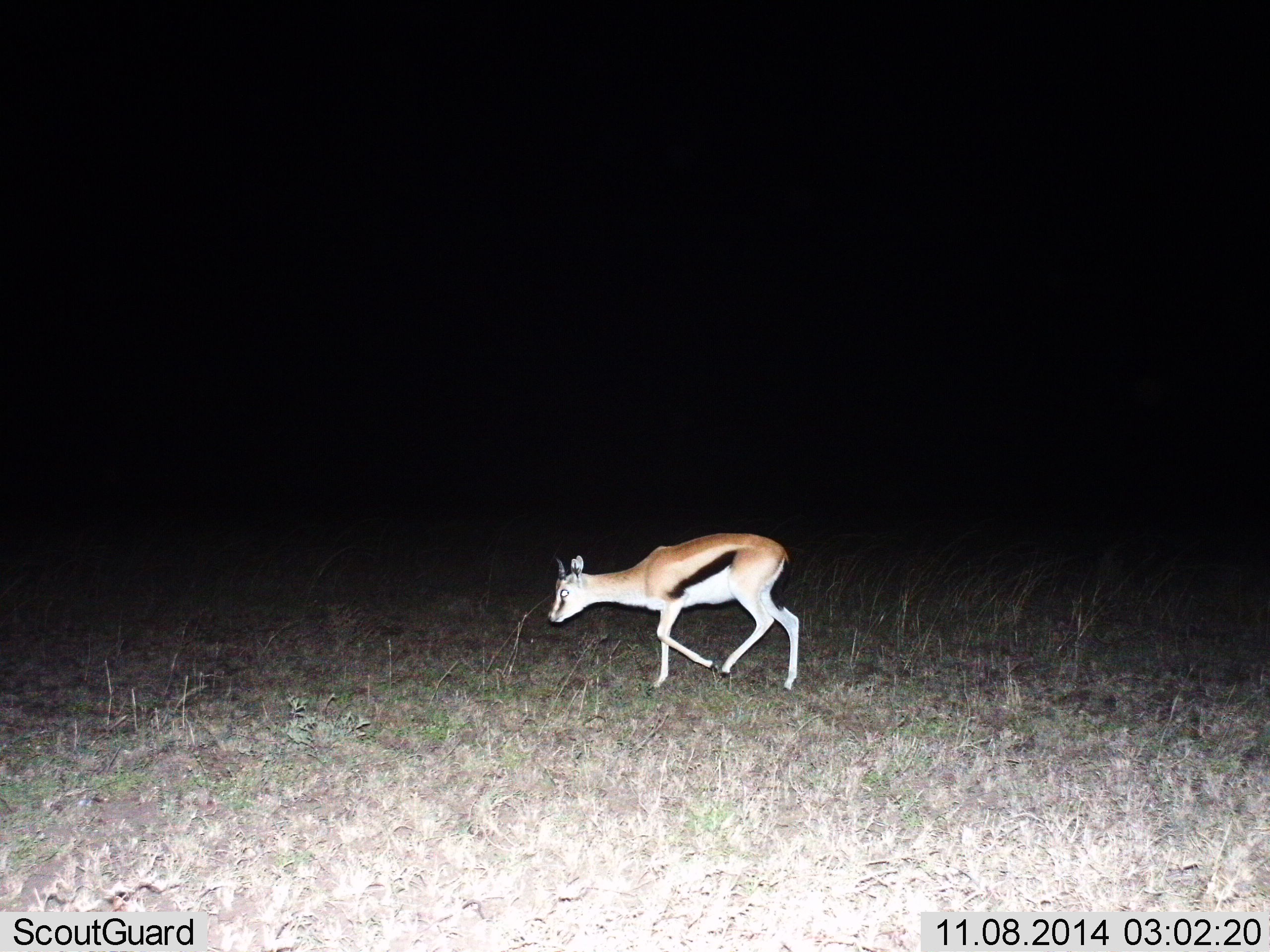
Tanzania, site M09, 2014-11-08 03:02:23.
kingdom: Animalia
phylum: Chordata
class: Mammalia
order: Artiodactyla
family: Bovidae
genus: Eudorcas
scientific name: Eudorcas thomsonii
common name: thomson's gazelle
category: gazellethomsons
Gazellethomsons (thomson's gazelle) (Eudorcas thomsonii), count 1. Behavior (volunteer vote fractions): standing 0%, resting 0%, moving 100%, interacting 0%. Young present (vote fraction): 0%. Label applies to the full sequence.